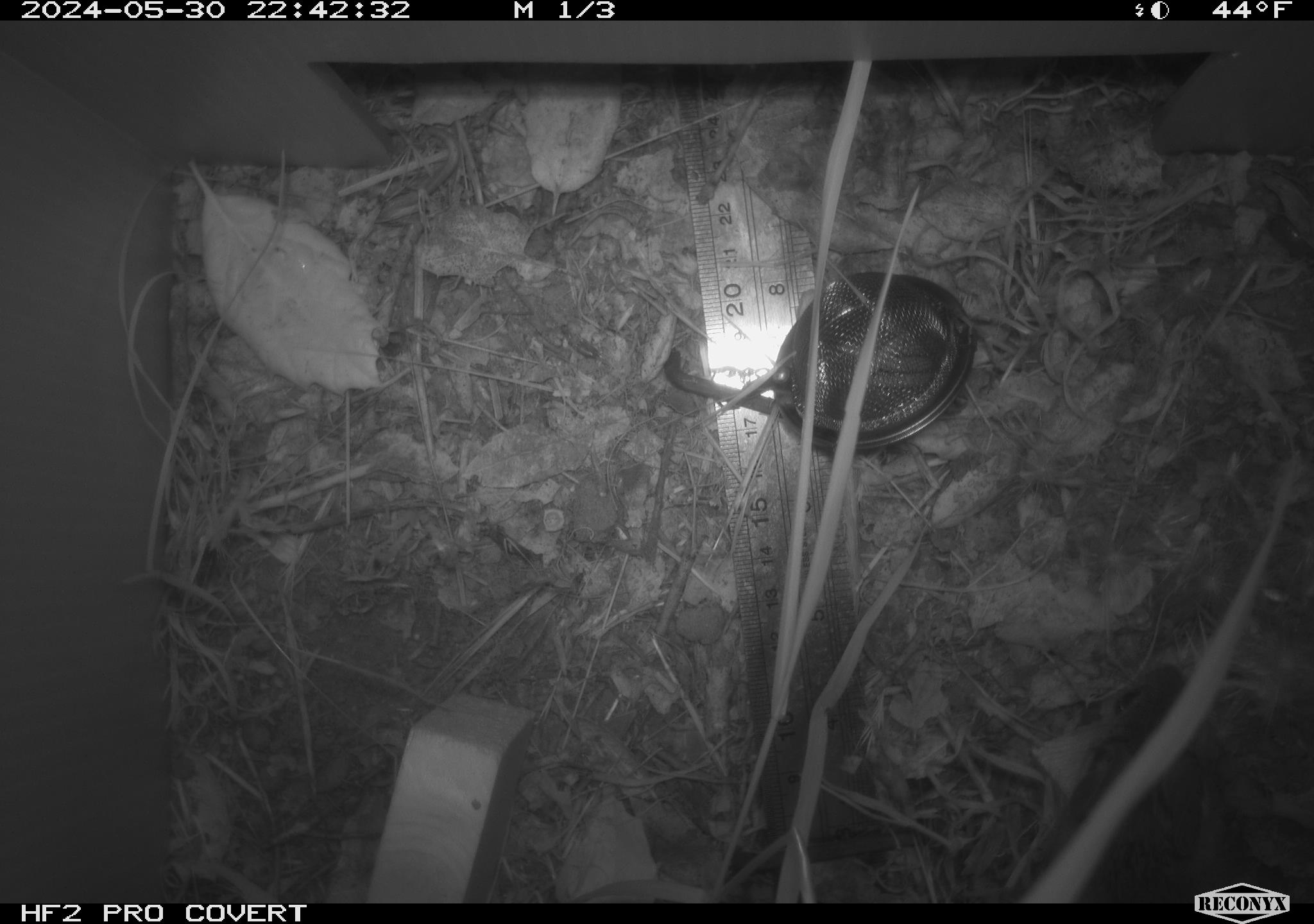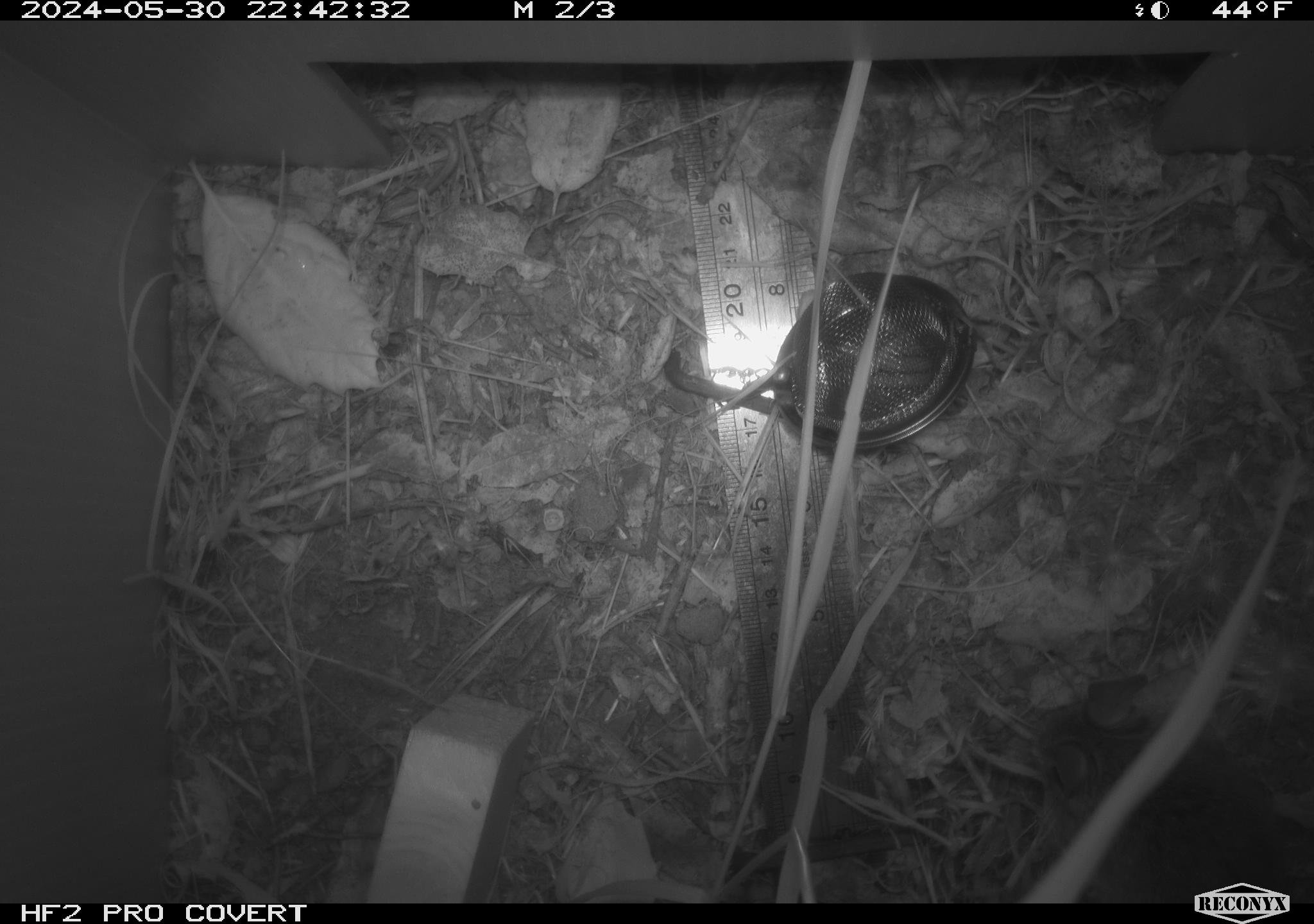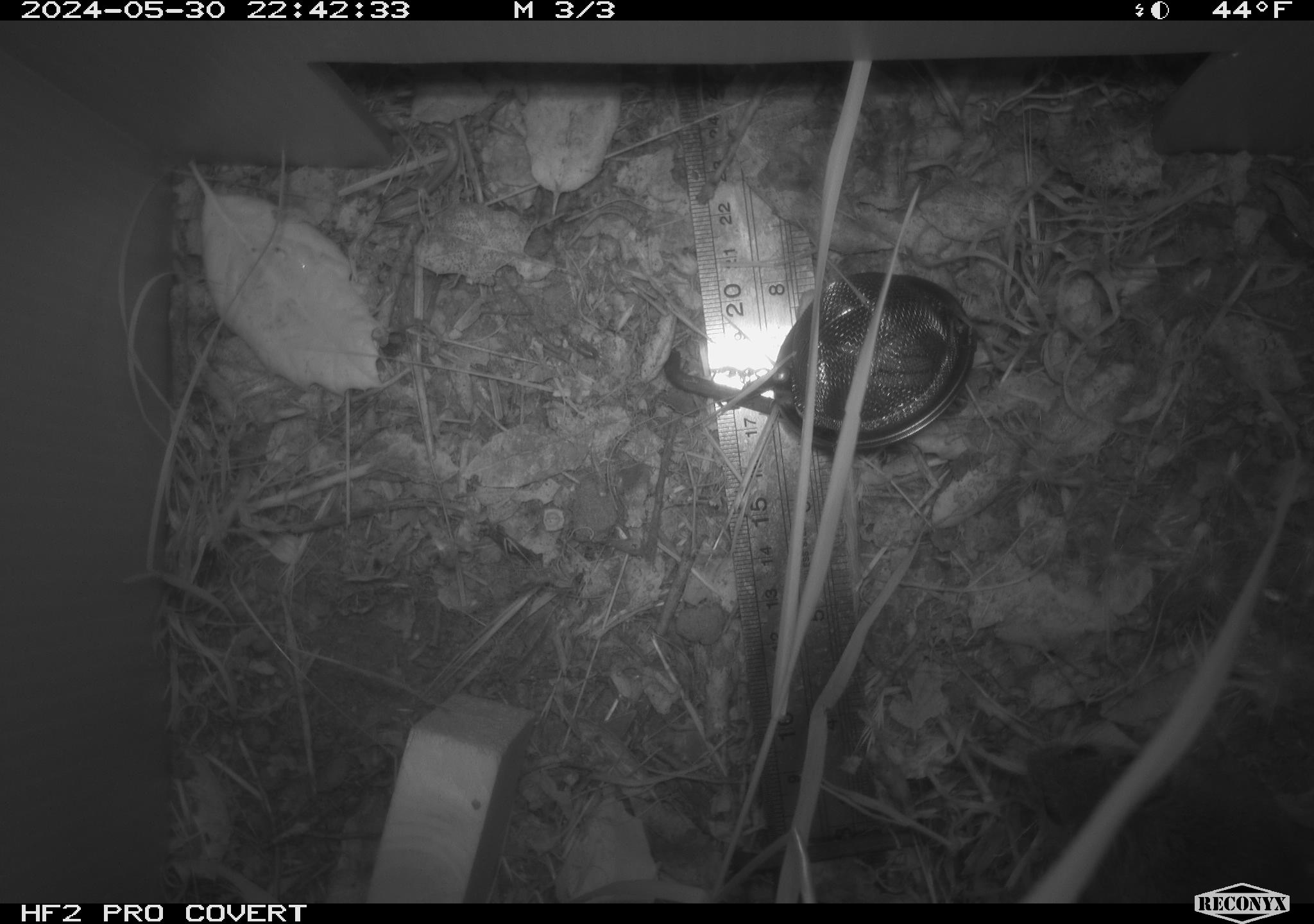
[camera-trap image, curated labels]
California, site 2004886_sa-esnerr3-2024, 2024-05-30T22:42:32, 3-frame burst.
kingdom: Animalia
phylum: Chordata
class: Mammalia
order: Rodentia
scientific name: Rodentia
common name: rodent